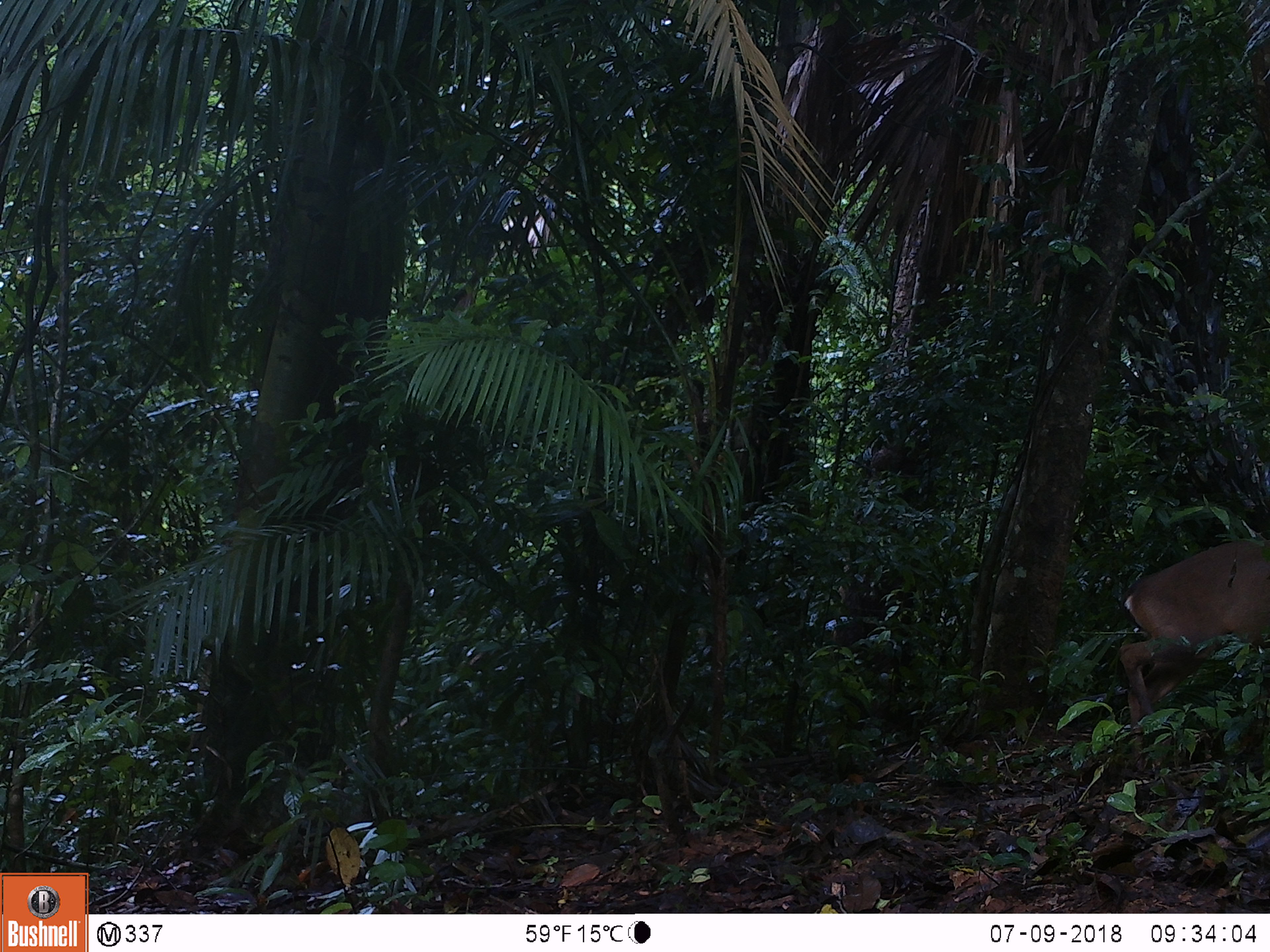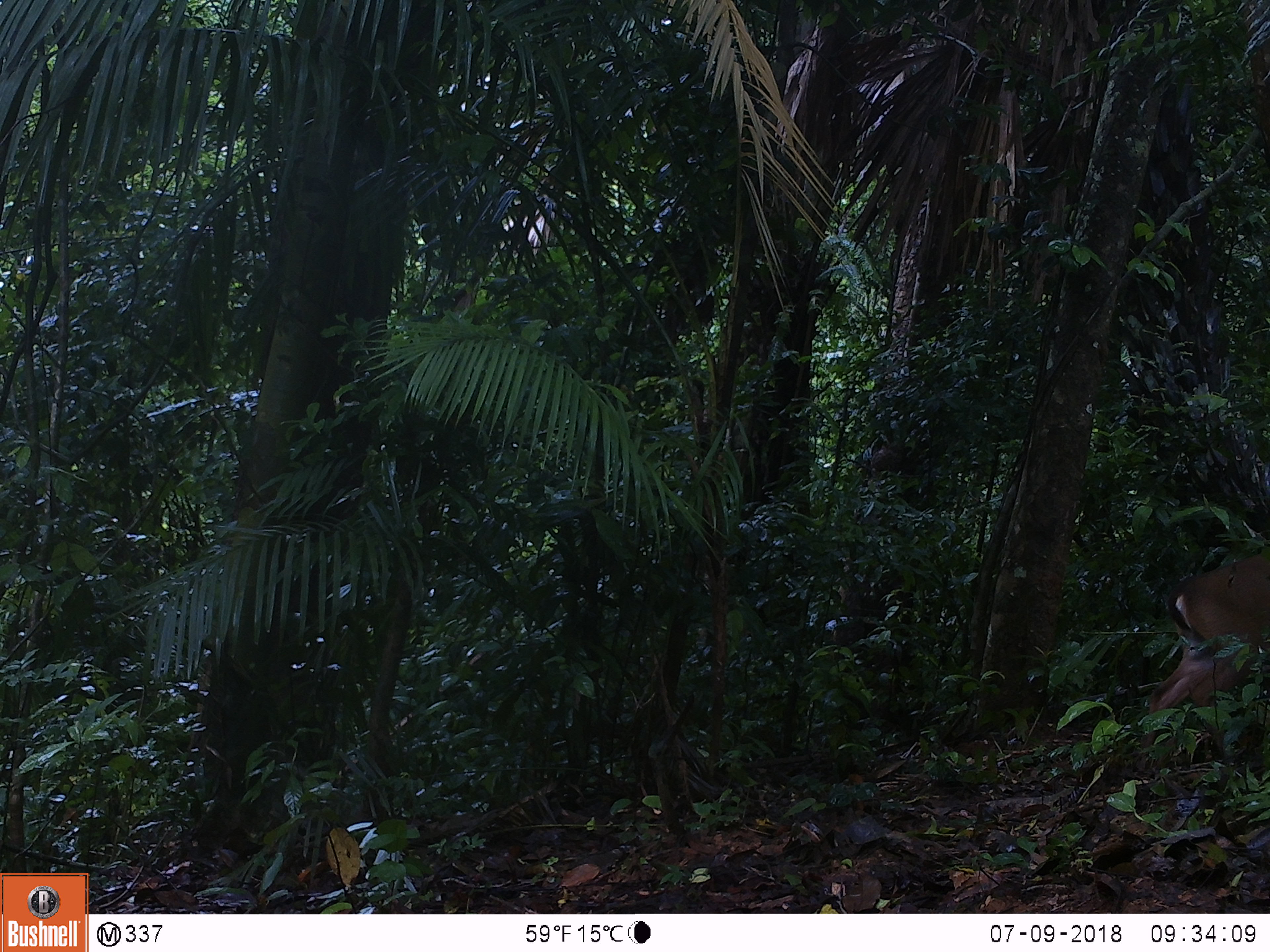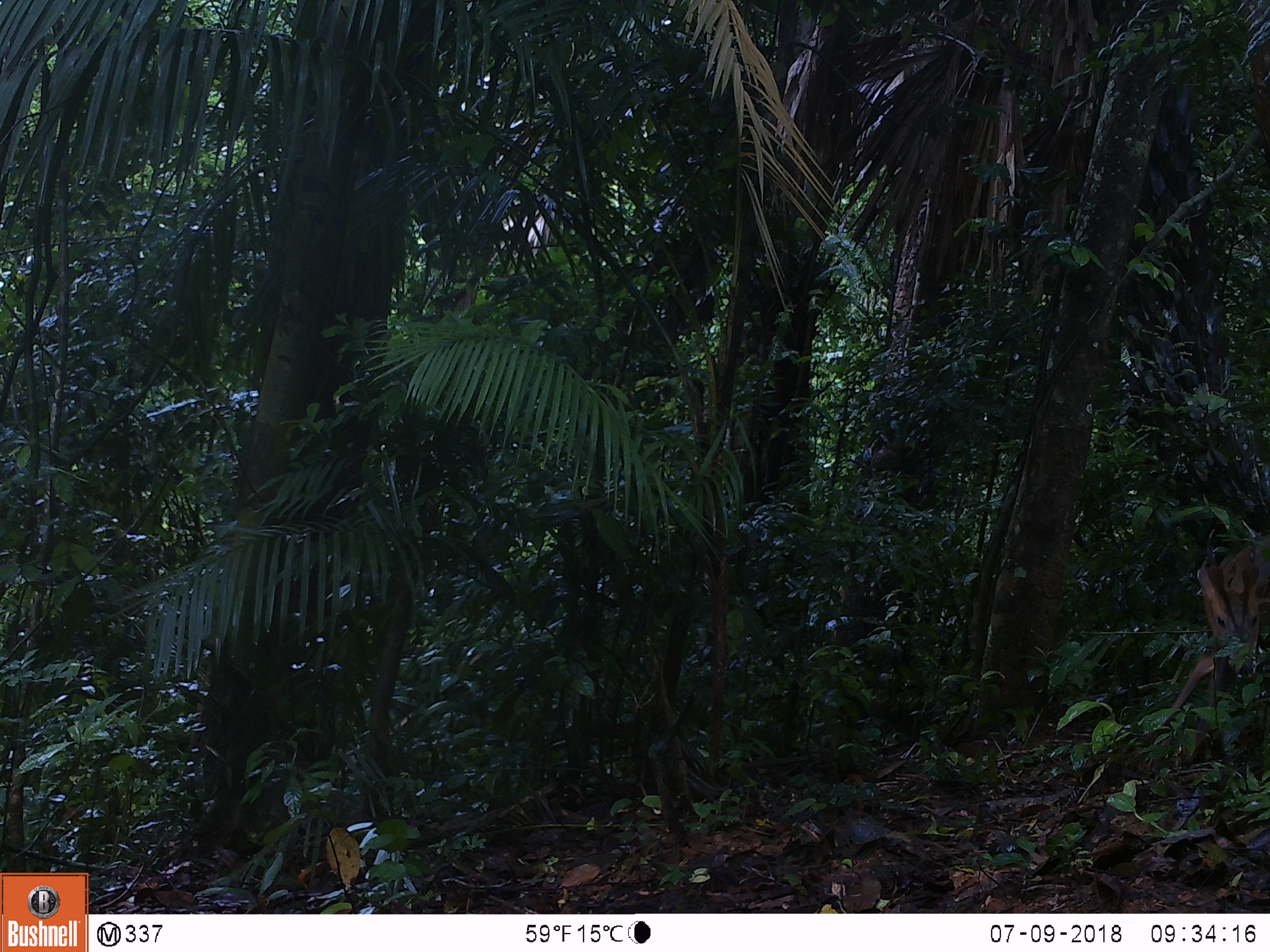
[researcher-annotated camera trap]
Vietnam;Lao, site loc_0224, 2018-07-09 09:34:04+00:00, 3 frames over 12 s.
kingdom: Animalia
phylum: Chordata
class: Mammalia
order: Artiodactyla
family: Cervidae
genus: Muntiacus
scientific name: Muntiacus vuquangensis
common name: large-antlered muntjac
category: large antlered muntjac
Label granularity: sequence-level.